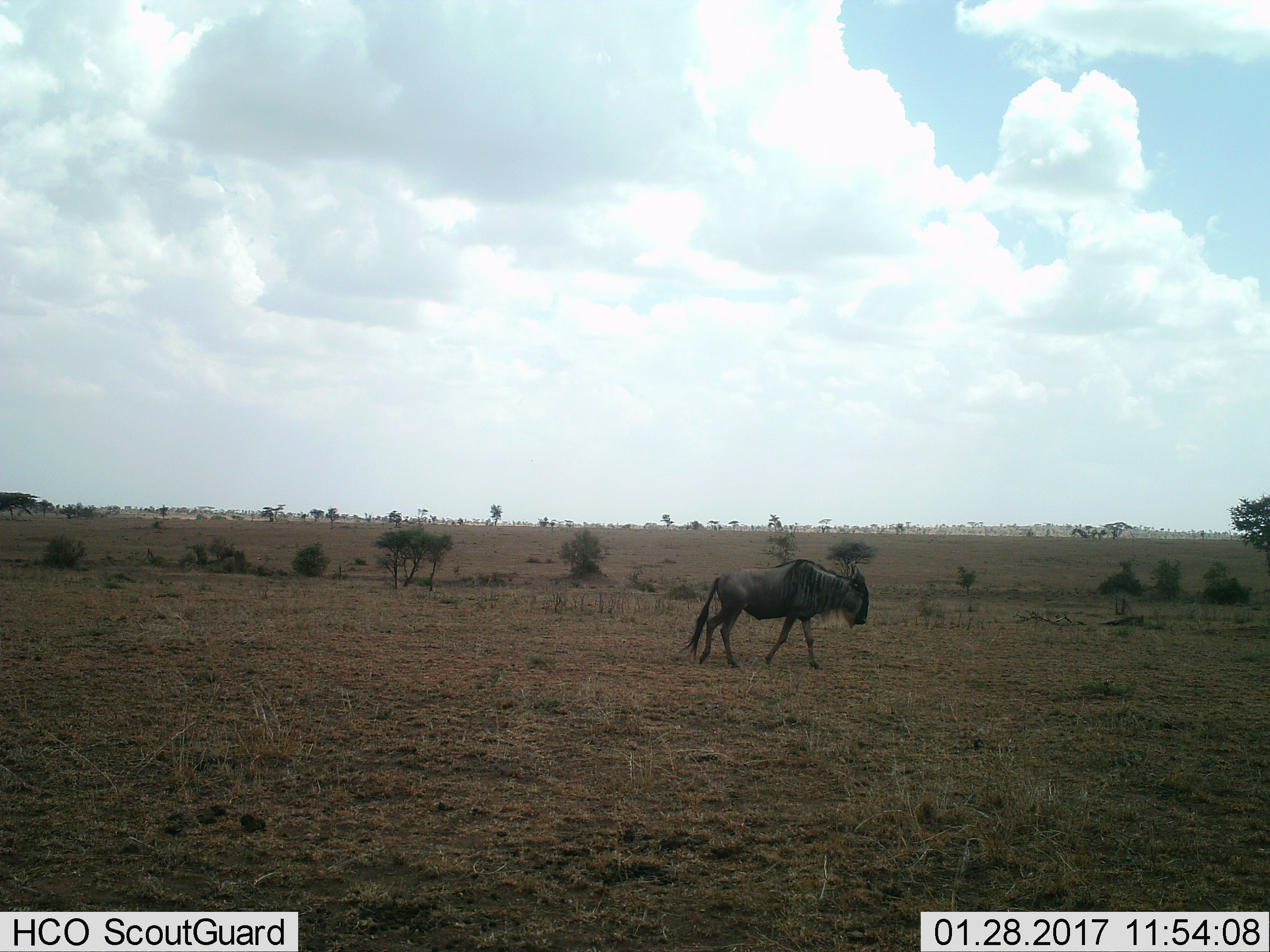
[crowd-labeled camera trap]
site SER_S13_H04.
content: unidentified animal